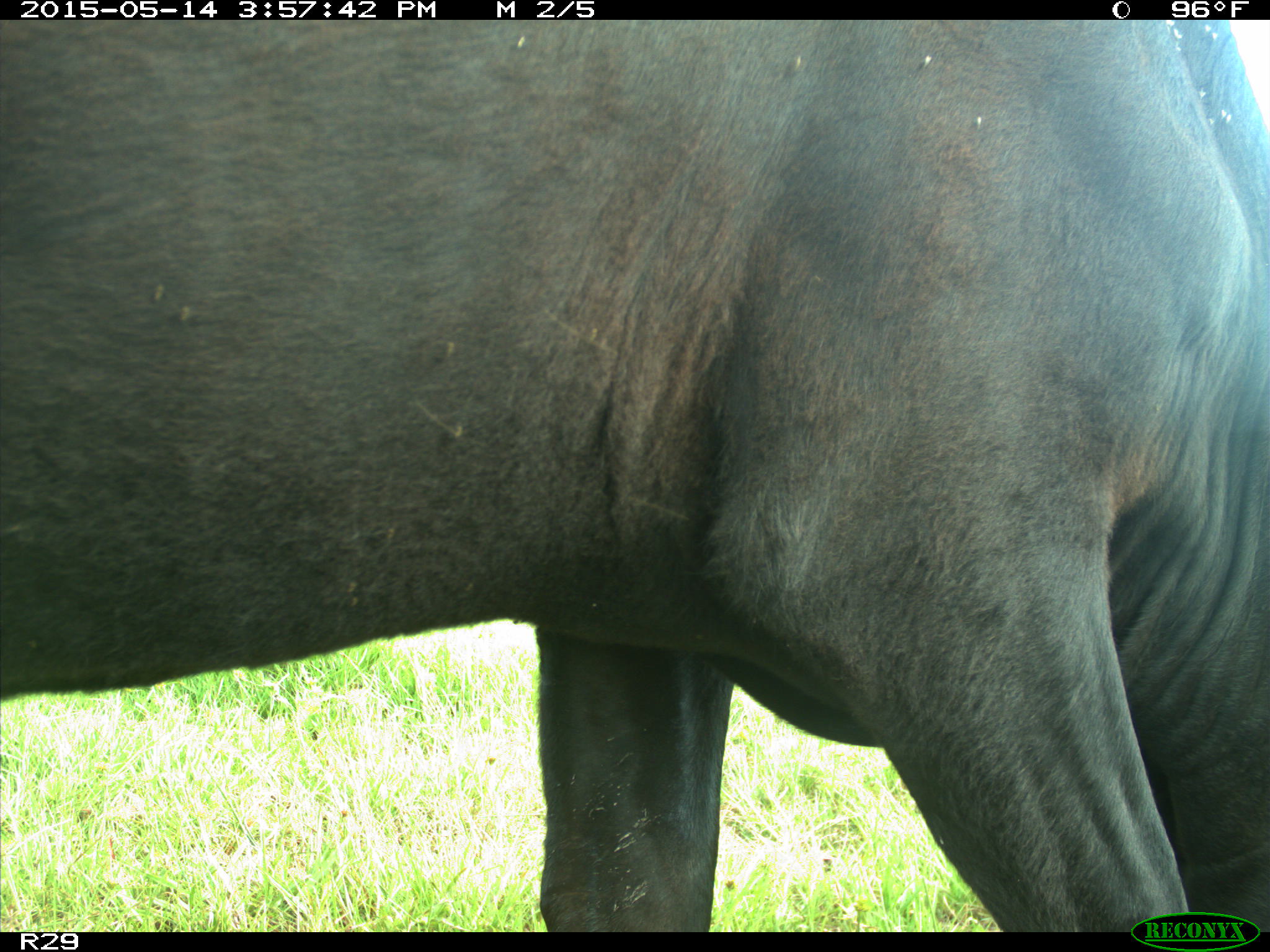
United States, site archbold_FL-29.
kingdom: Animalia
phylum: Chordata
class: Mammalia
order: Artiodactyla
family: Bovidae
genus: Bos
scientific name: Bos taurus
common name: domestic cow